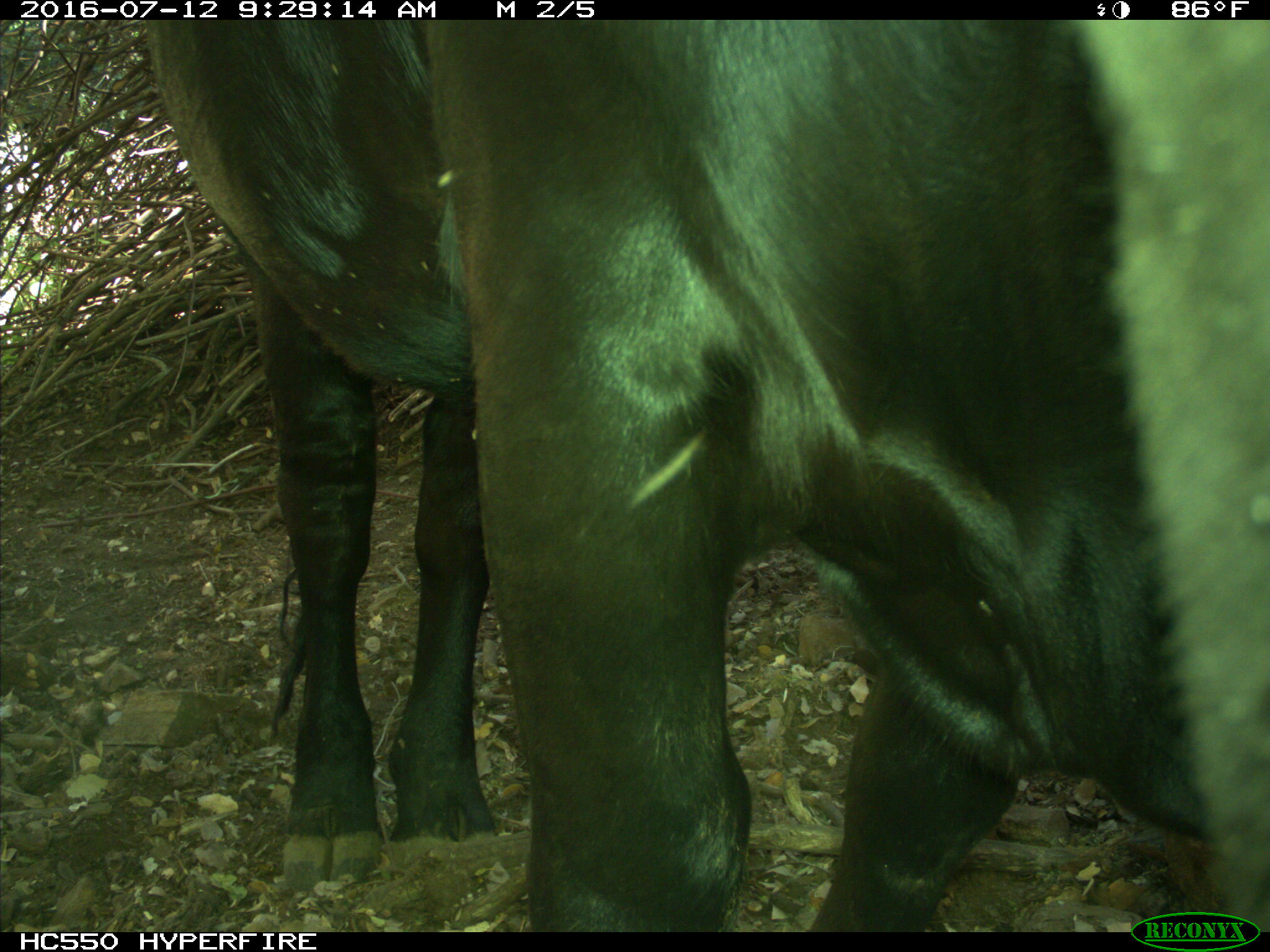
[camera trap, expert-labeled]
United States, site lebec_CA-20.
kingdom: Animalia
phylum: Chordata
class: Mammalia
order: Artiodactyla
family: Bovidae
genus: Bos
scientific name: Bos taurus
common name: domestic cow